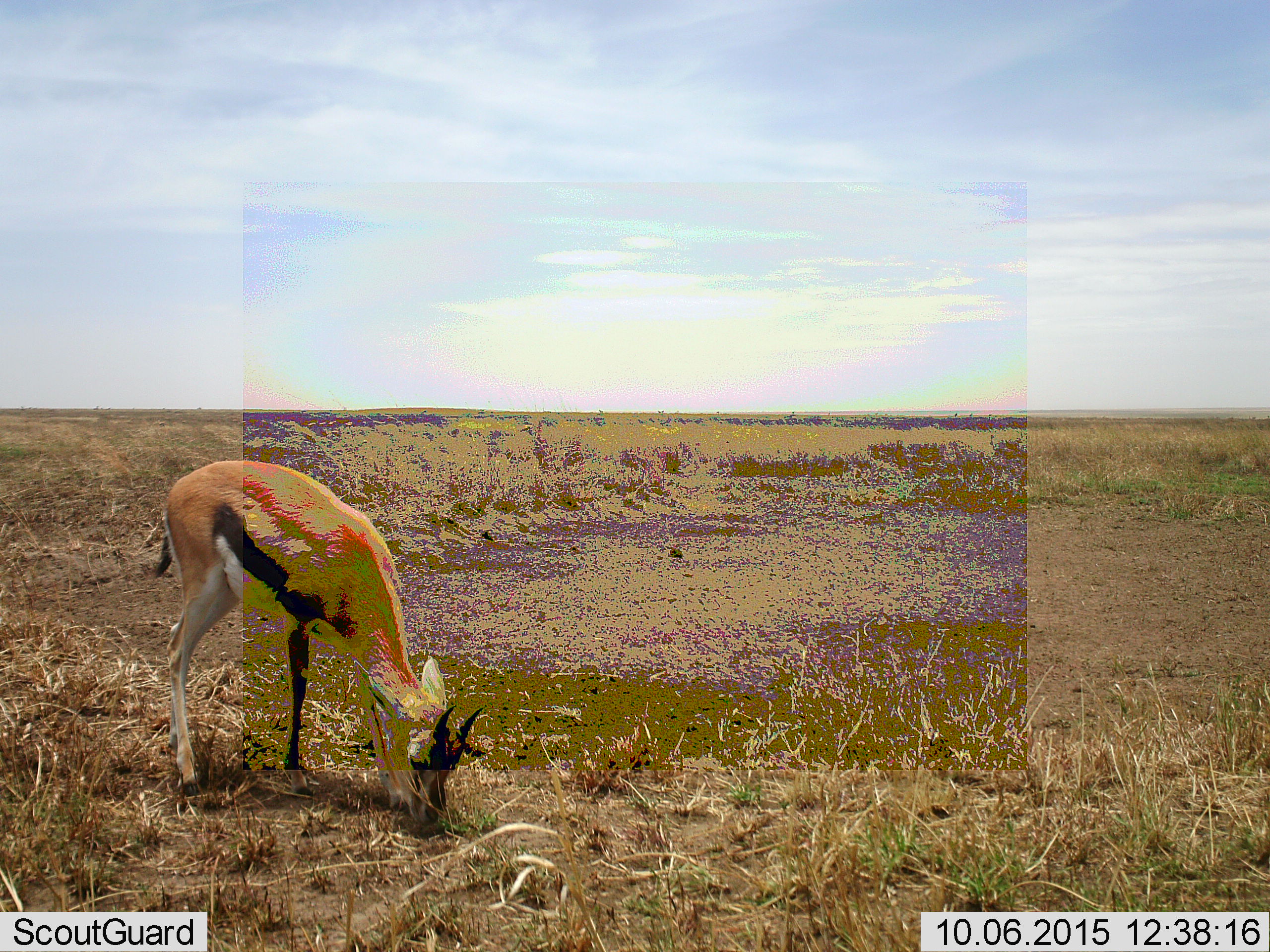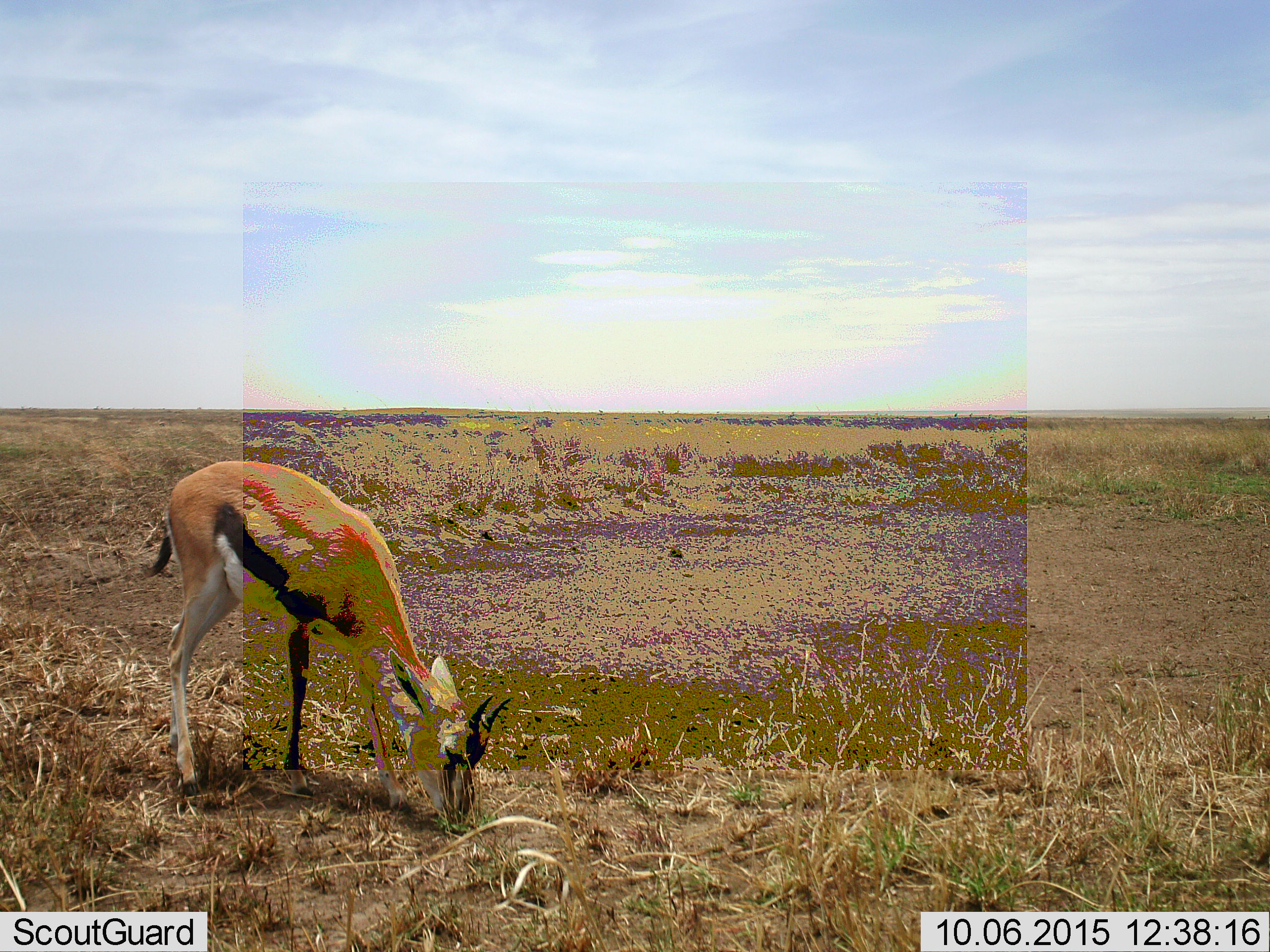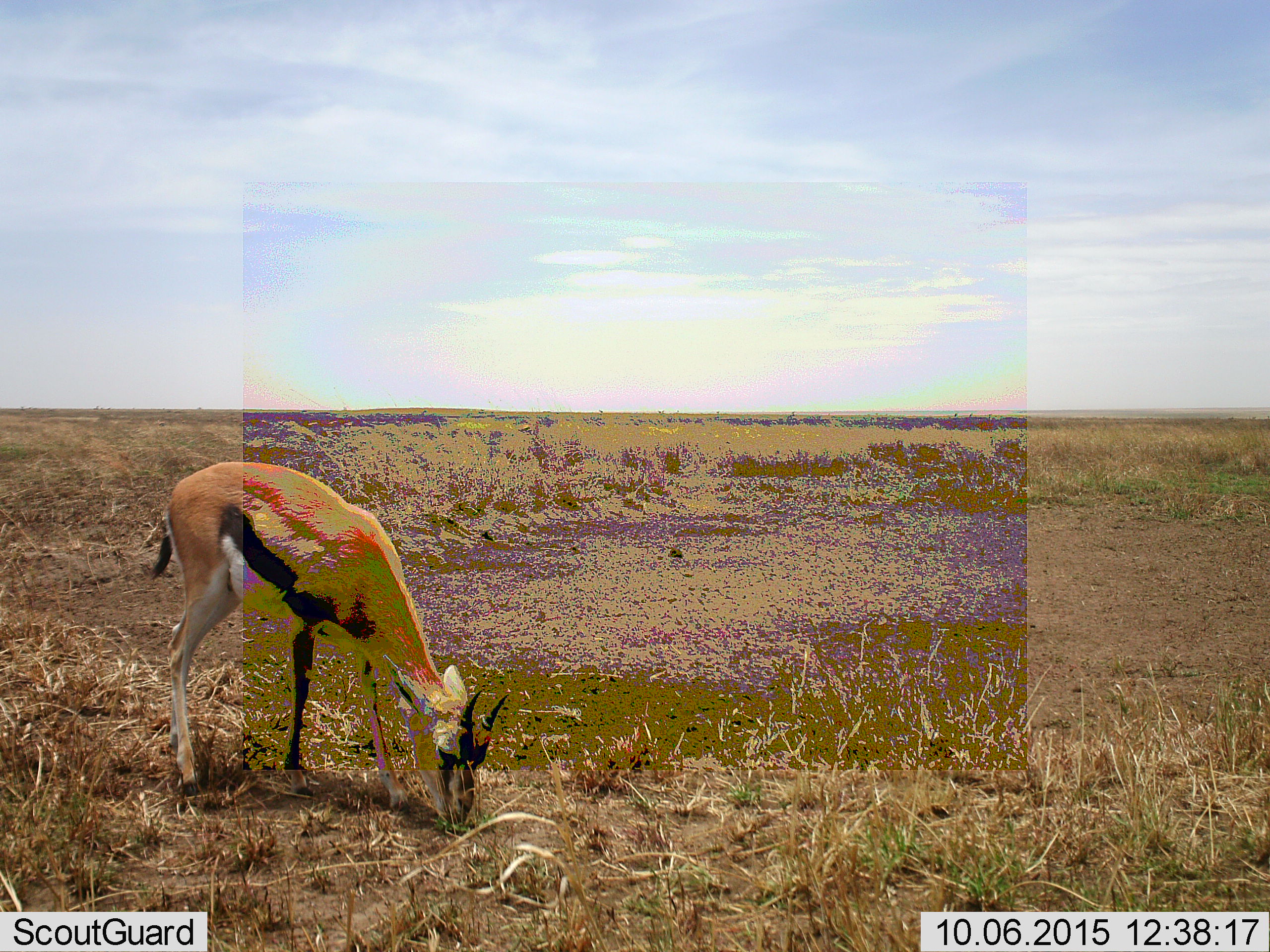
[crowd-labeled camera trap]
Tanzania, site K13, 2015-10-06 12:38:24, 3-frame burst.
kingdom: Animalia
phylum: Chordata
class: Mammalia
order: Artiodactyla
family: Bovidae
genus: Eudorcas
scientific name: Eudorcas thomsonii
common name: thomson's gazelle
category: gazellethomsons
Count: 1.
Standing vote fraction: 30%.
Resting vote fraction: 0%.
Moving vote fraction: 0%.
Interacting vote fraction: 0%.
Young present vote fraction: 10%.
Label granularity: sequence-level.